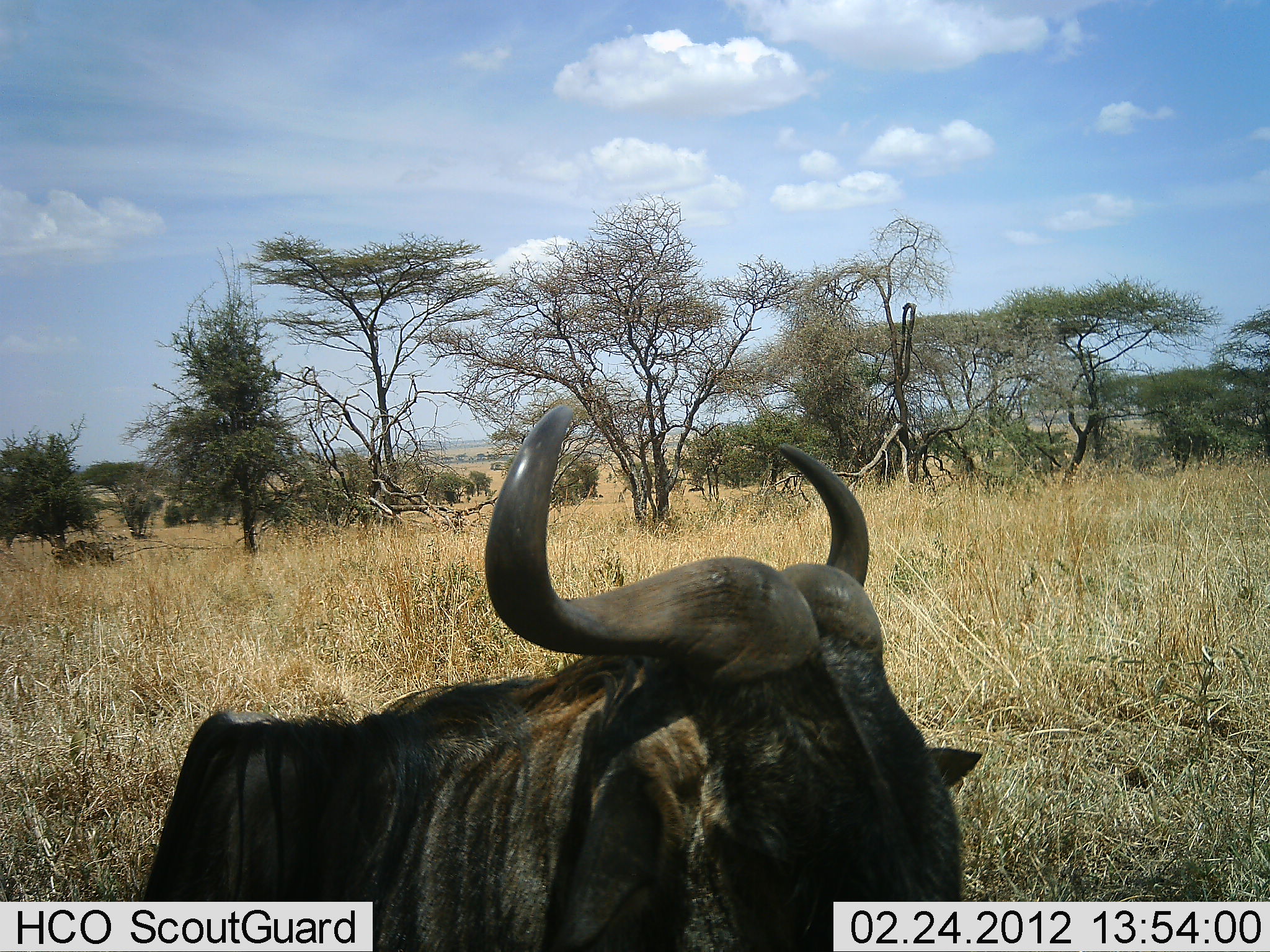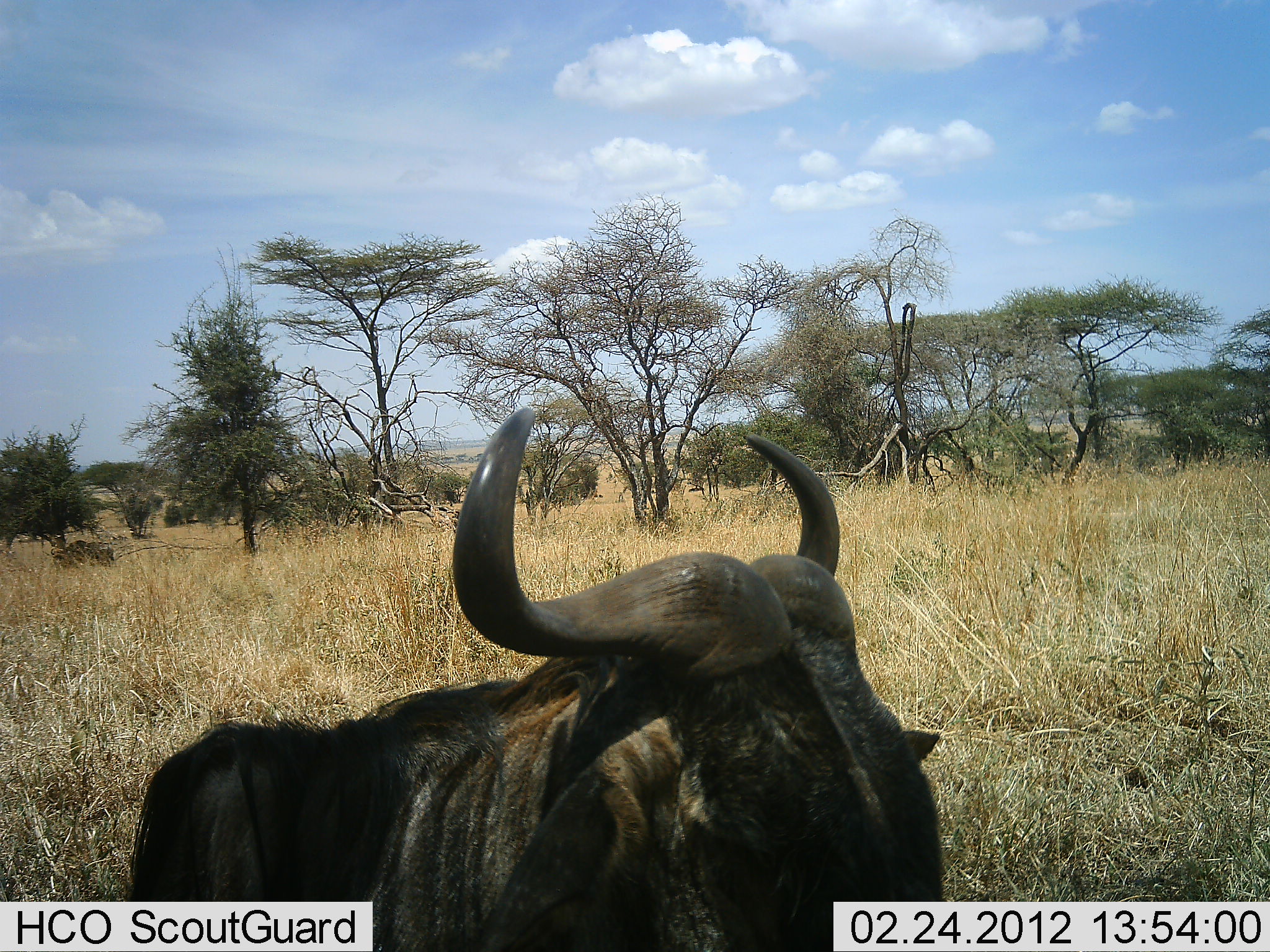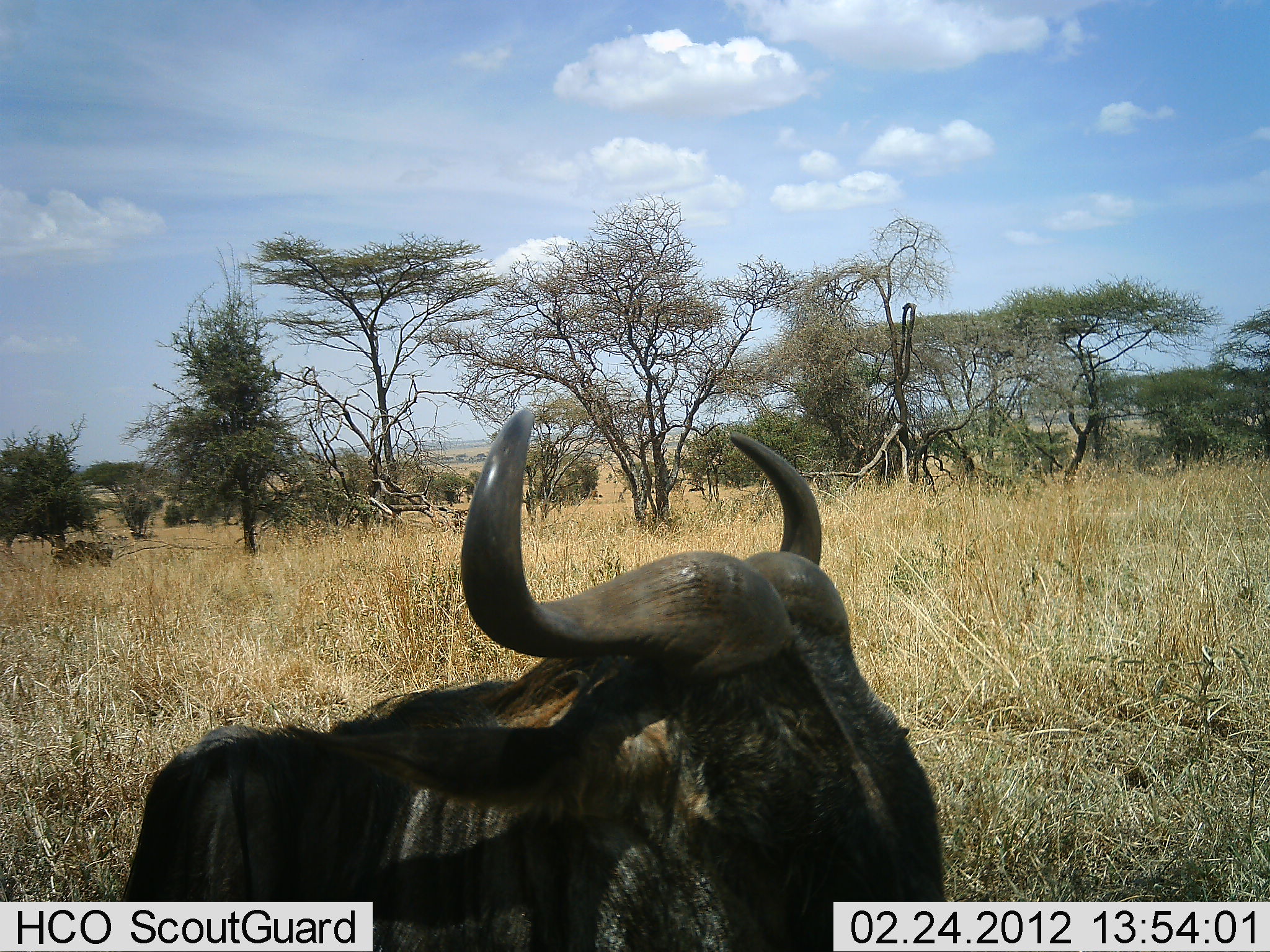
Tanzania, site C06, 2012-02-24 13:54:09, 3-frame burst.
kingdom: Animalia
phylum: Chordata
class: Mammalia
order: Artiodactyla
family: Bovidae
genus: Connochaetes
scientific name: Connochaetes taurinus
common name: blue wildebeest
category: wildebeest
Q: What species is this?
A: Wildebeest (blue wildebeest) (Connochaetes taurinus).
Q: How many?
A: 1.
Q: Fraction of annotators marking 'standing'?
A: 47%.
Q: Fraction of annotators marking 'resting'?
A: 60%.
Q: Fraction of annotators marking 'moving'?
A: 7%.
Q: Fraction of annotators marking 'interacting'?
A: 0%.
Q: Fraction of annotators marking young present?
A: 0%.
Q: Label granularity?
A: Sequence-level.